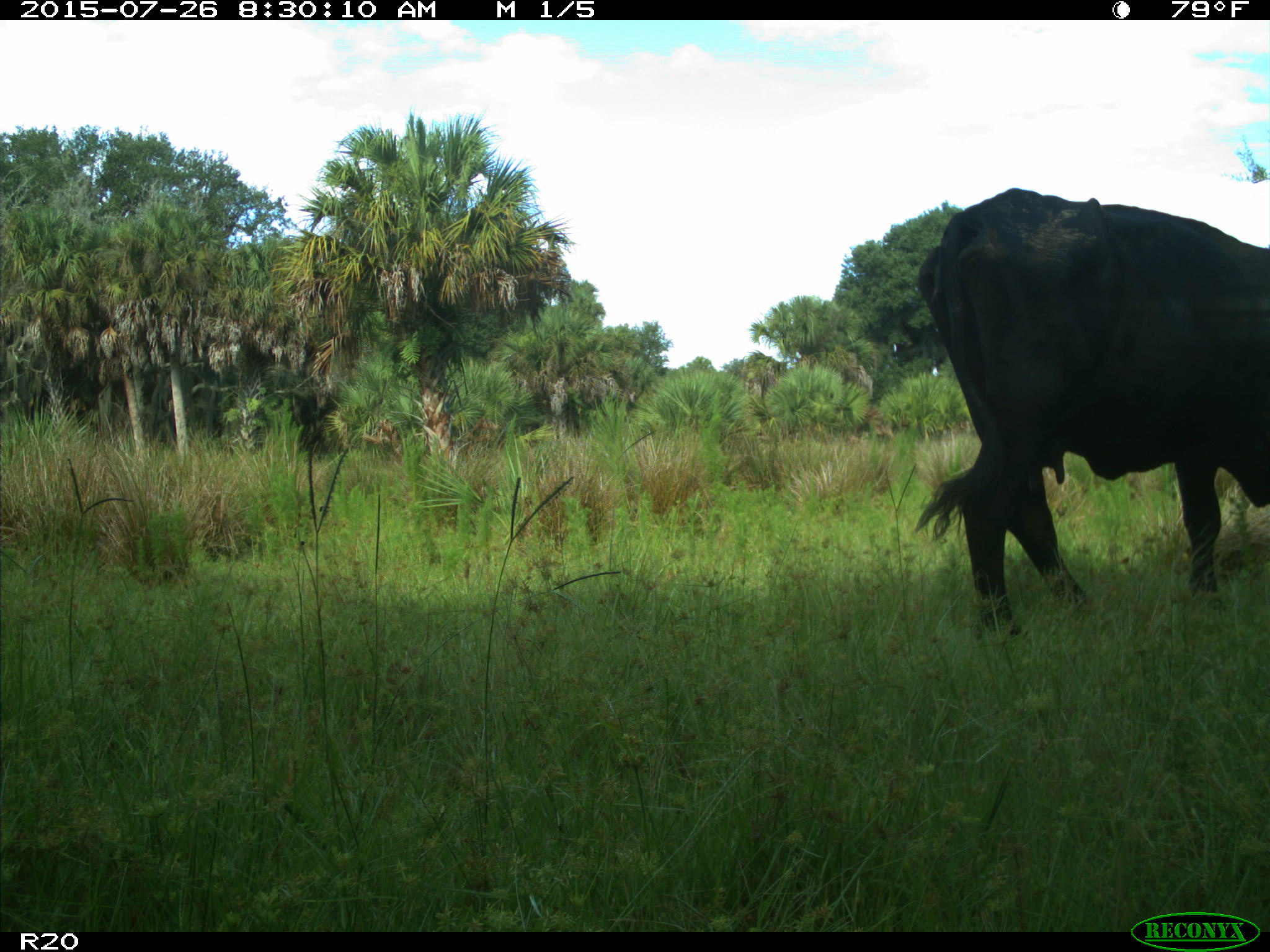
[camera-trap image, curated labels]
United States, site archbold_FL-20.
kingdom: Animalia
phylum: Chordata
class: Mammalia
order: Artiodactyla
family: Bovidae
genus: Bos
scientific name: Bos taurus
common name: domestic cow